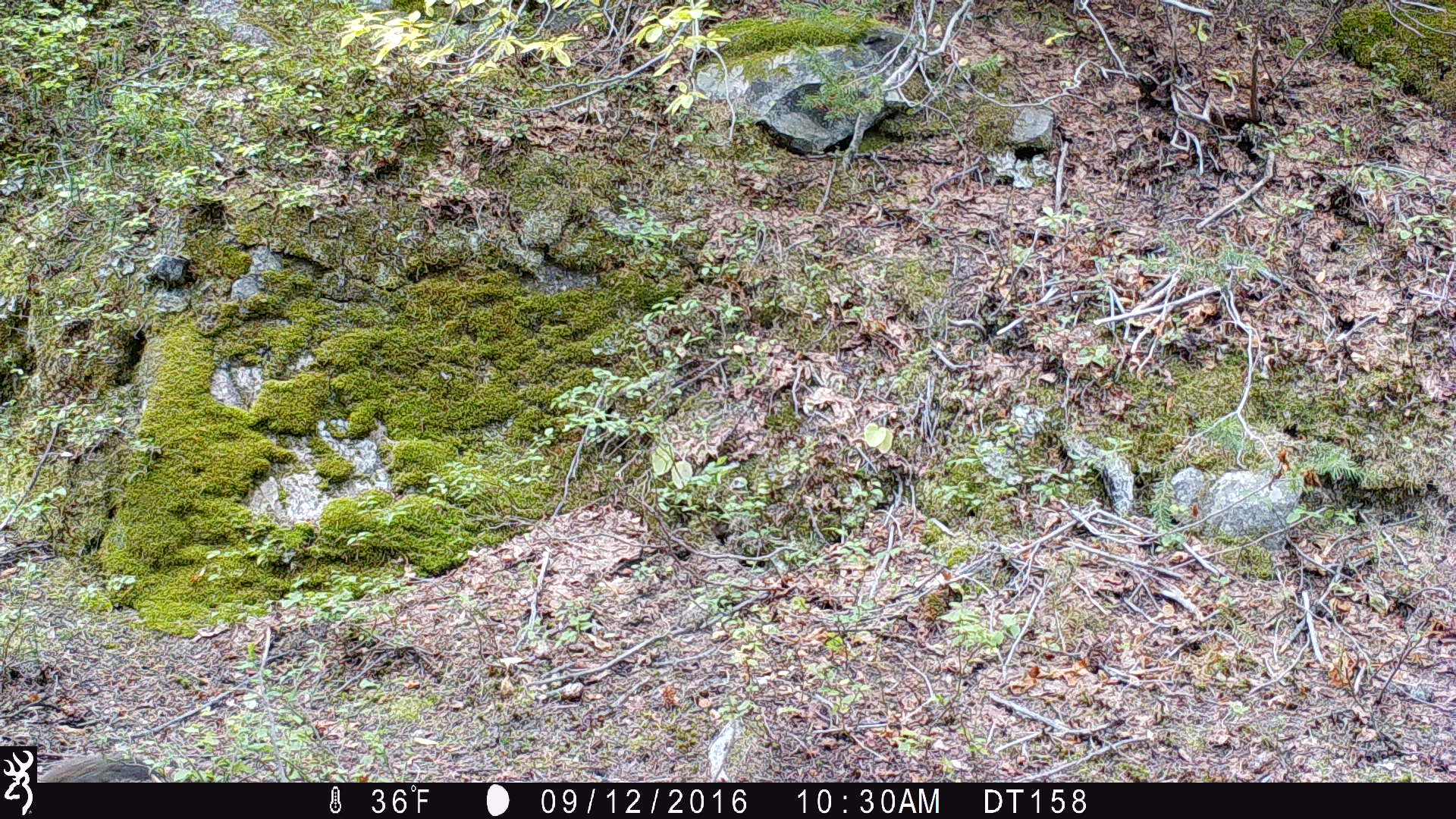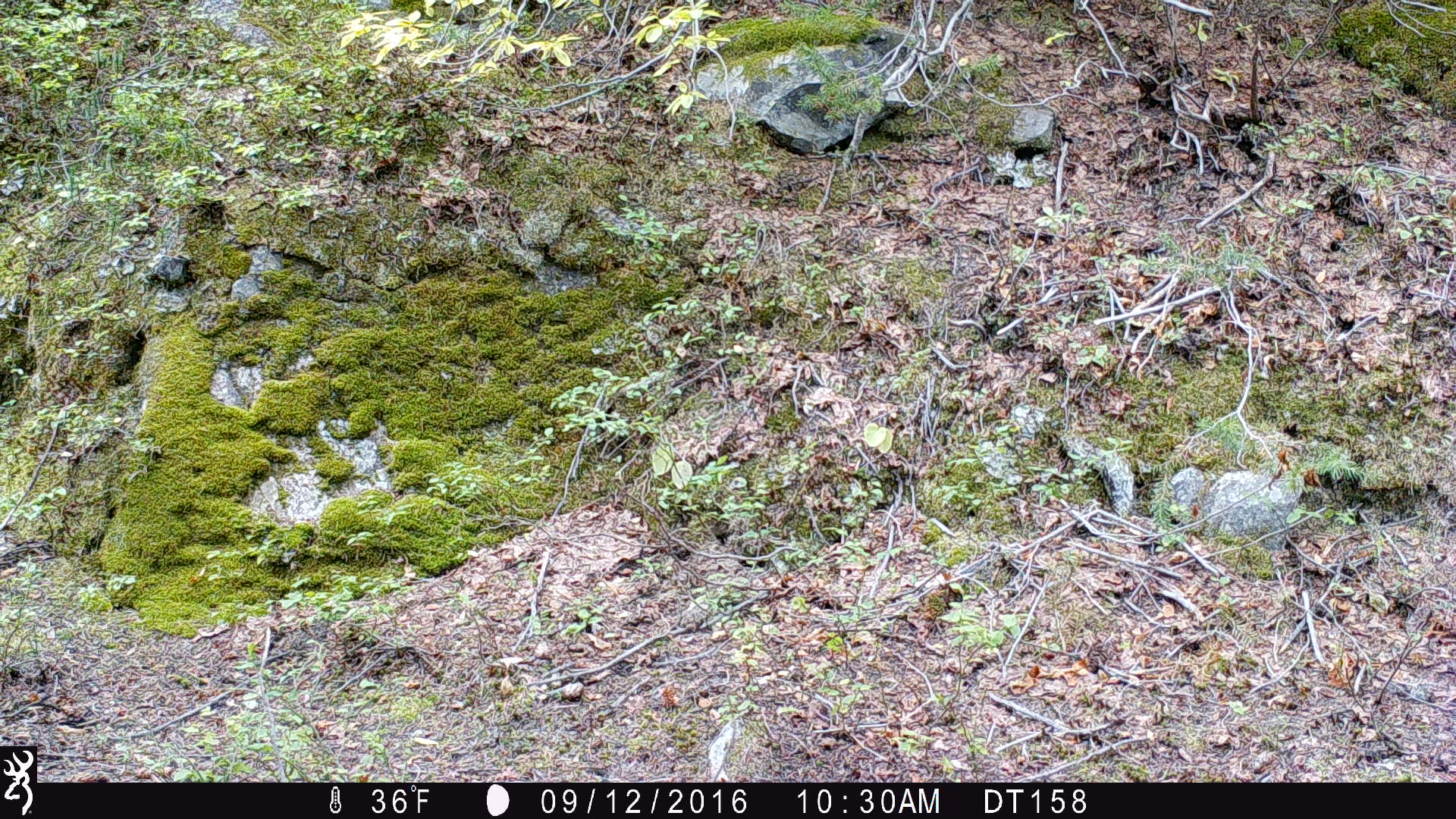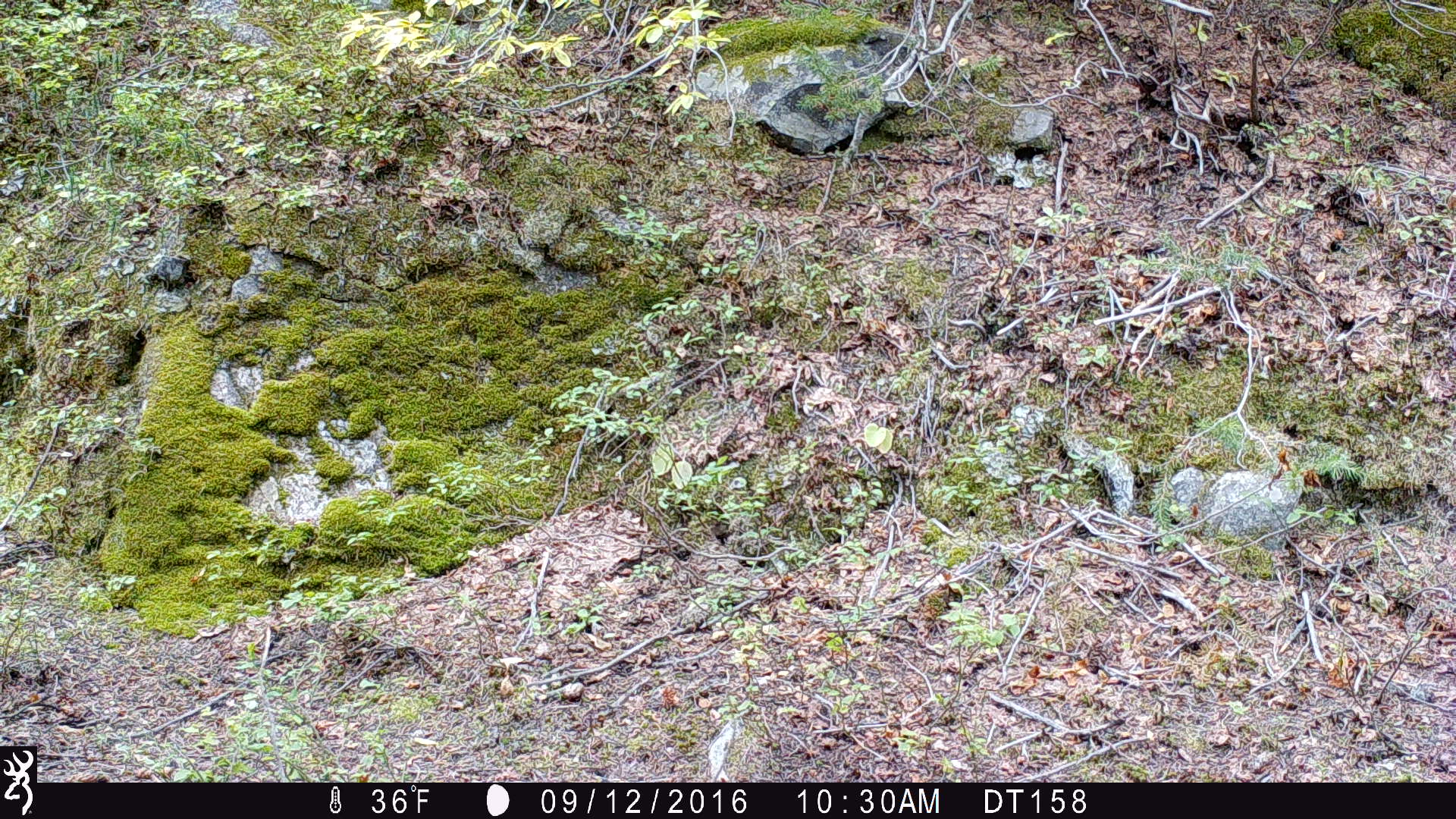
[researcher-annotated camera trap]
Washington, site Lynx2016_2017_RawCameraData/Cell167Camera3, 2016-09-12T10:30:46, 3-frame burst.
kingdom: Animalia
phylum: Chordata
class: Mammalia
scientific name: Mammalia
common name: small mammal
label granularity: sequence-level